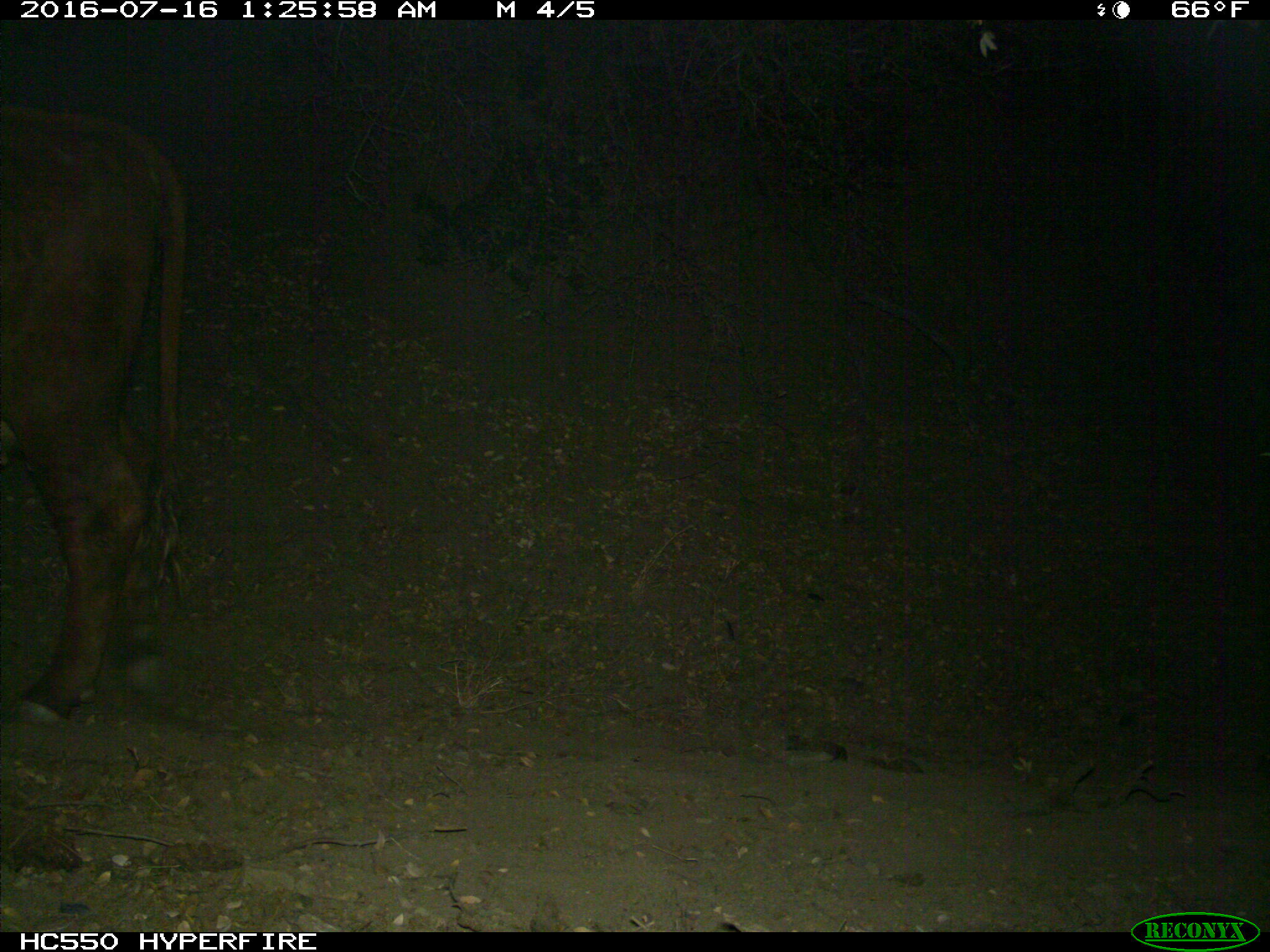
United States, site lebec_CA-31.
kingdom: Animalia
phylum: Chordata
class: Mammalia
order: Artiodactyla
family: Bovidae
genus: Bos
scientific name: Bos taurus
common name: domestic cow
Bos taurus (domestic cow).